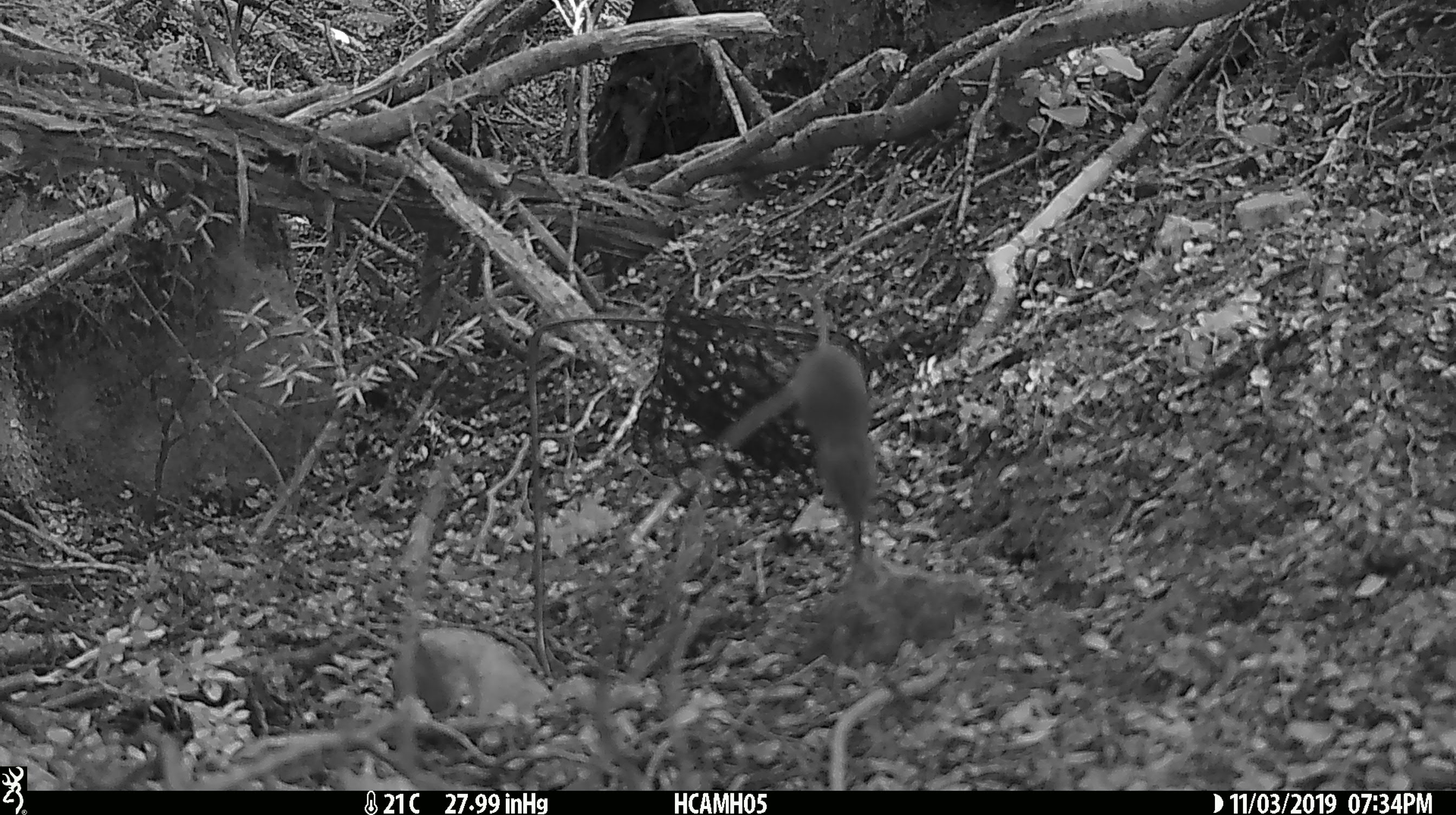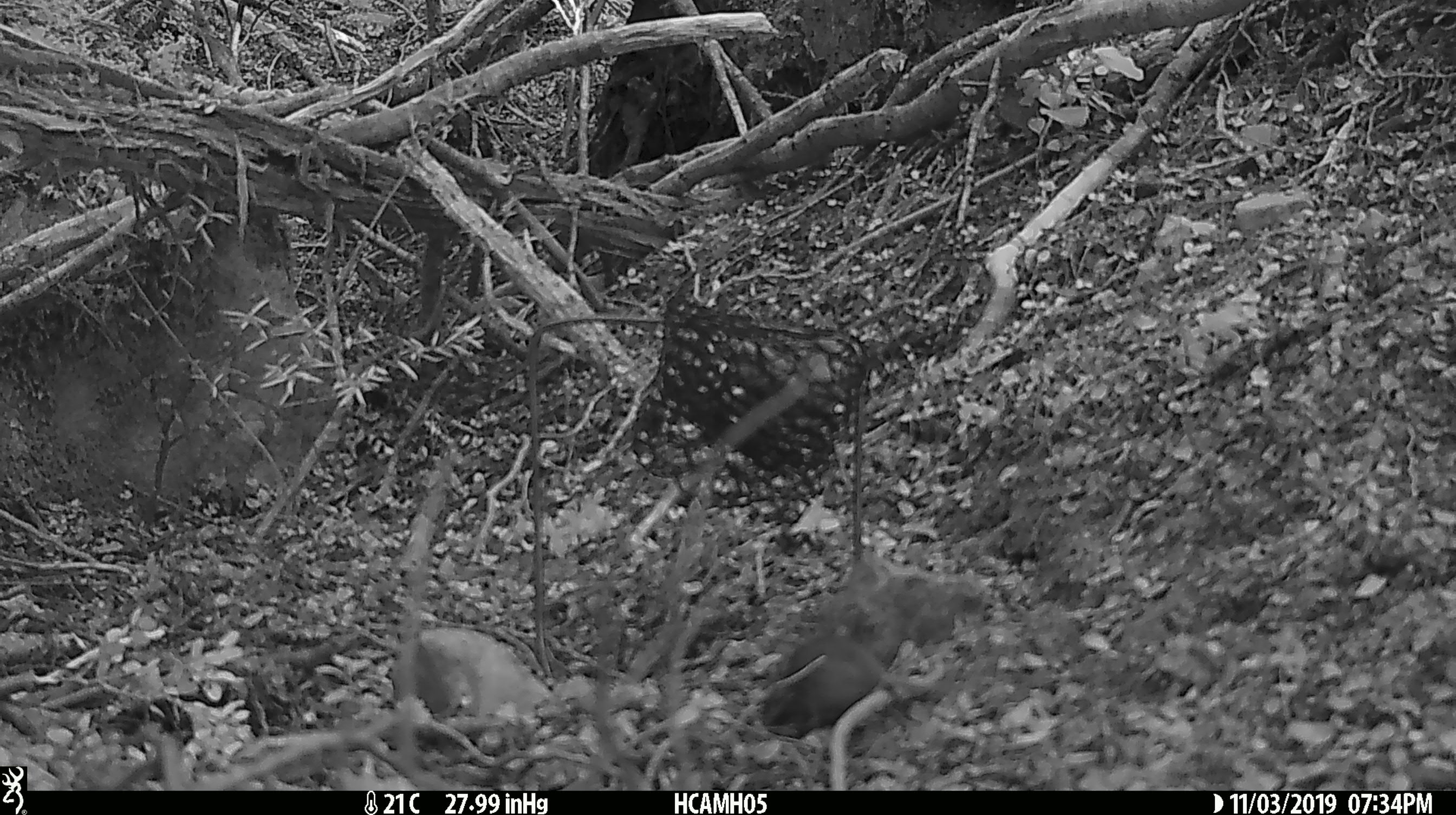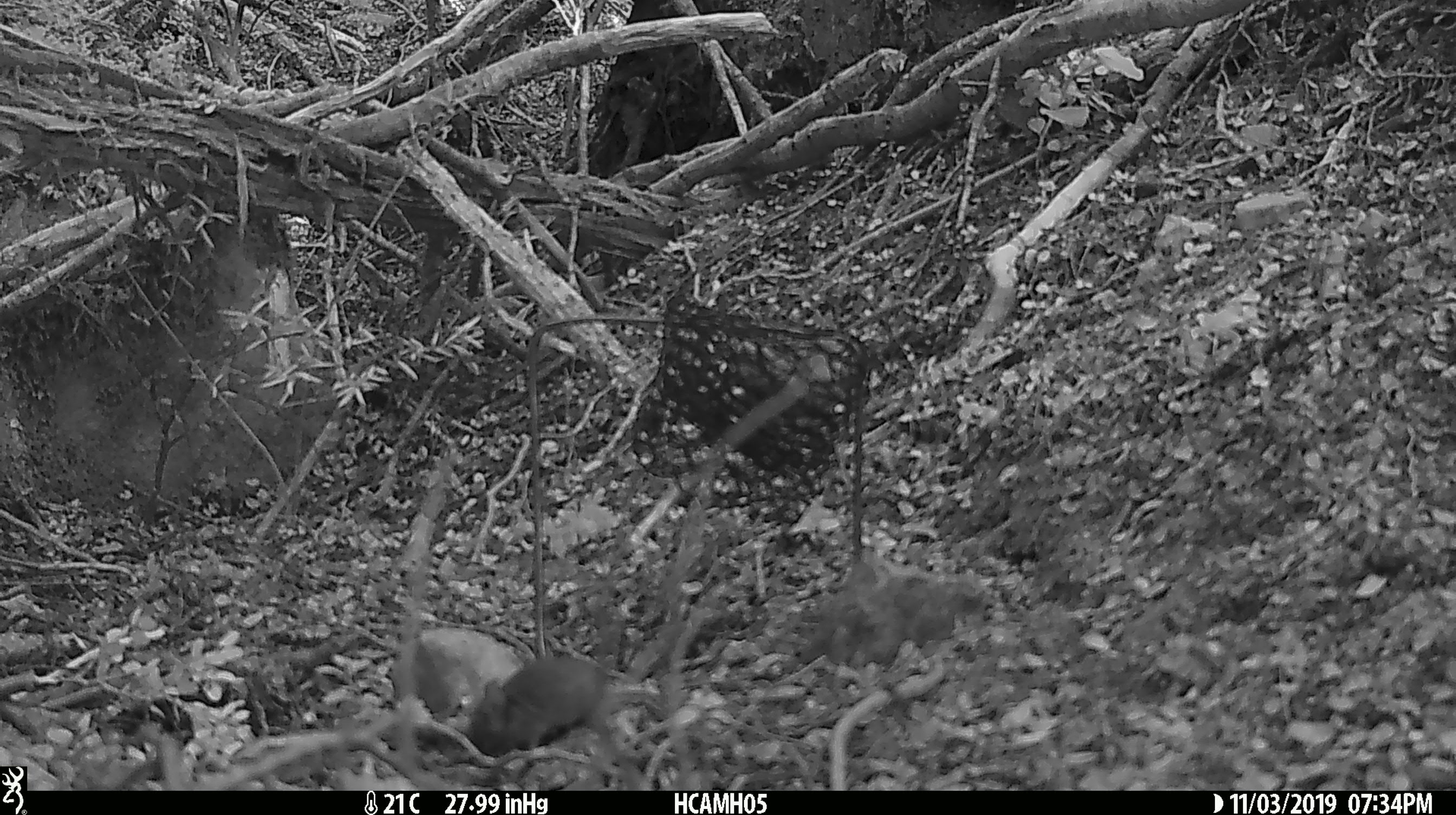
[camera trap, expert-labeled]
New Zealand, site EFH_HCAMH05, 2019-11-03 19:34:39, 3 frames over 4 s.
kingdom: Animalia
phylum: Chordata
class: Mammalia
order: Rodentia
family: Muridae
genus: Mus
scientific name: Mus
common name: mouse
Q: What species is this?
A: Mouse (Mus).